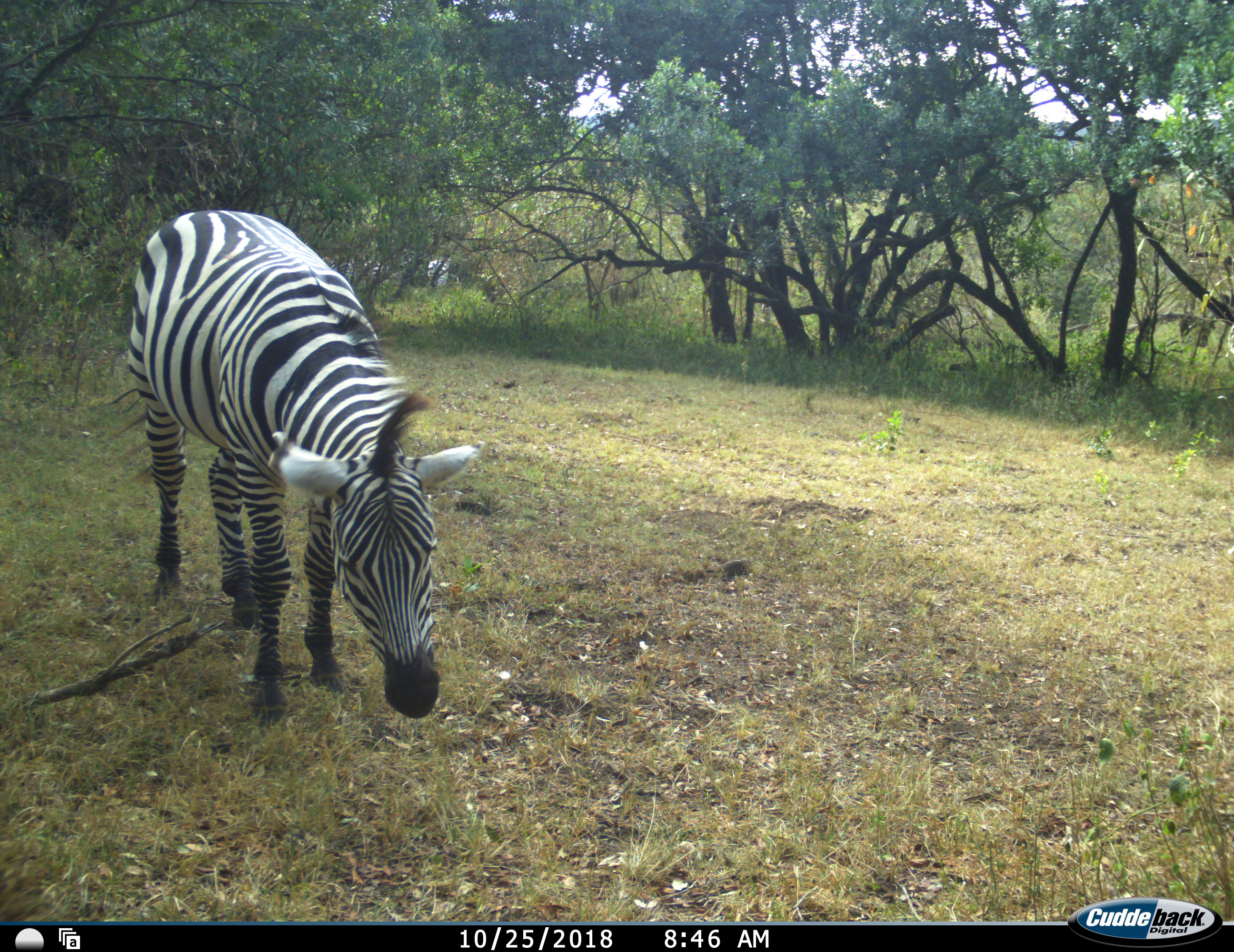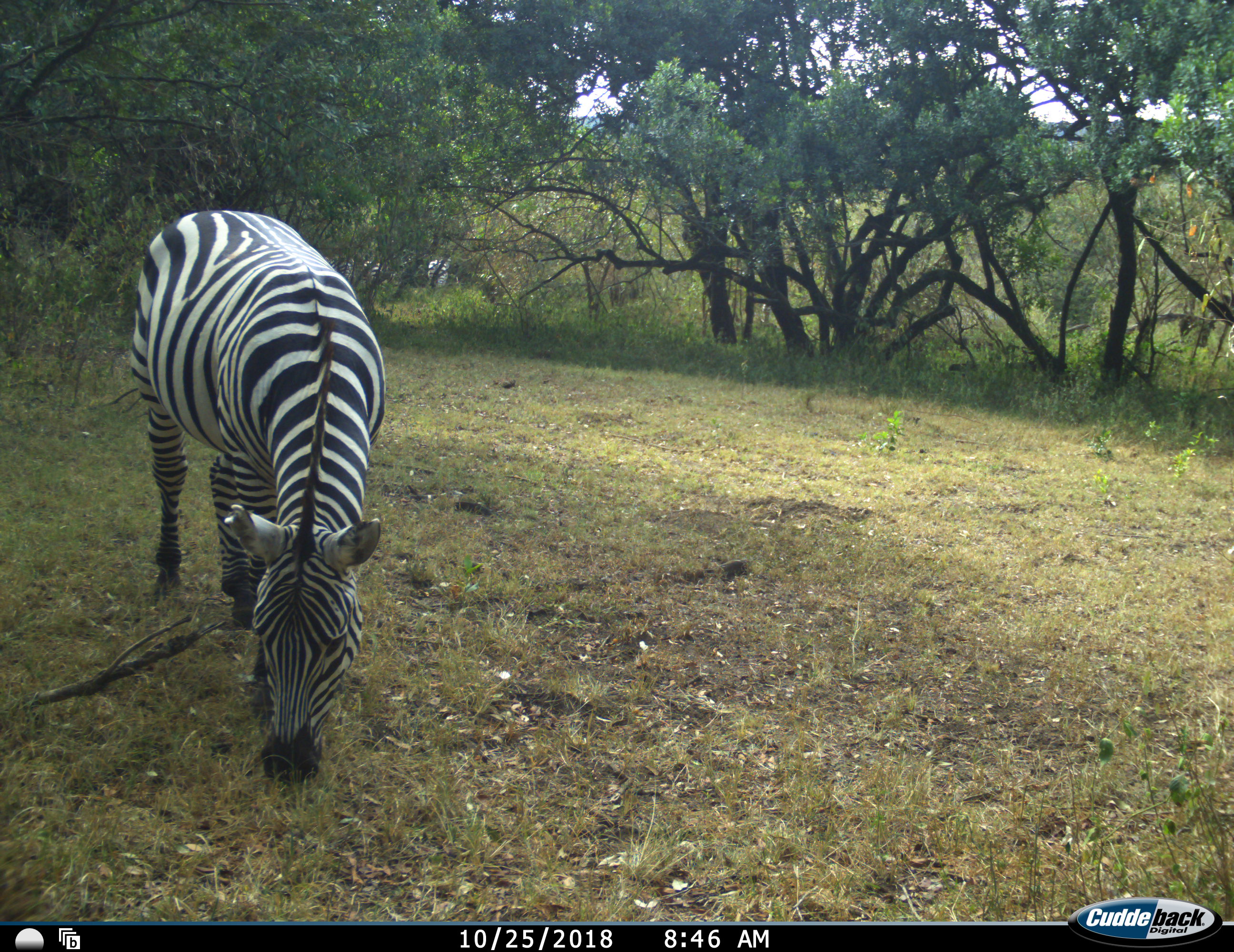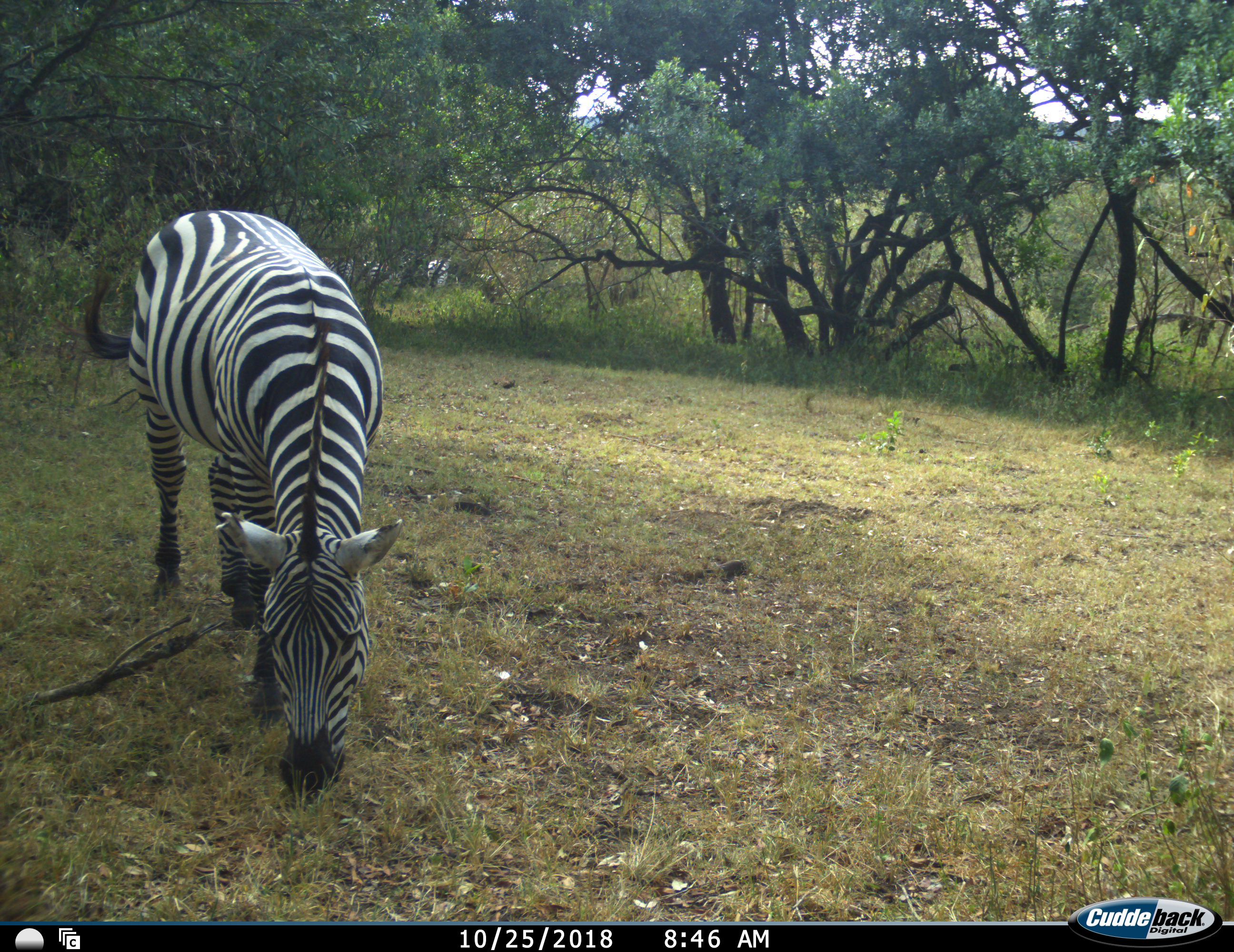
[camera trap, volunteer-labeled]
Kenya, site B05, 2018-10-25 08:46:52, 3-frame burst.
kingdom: Animalia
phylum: Chordata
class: Mammalia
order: Perissodactyla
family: Equidae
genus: Equus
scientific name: Equus quagga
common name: plains zebra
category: zebra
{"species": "zebra (plains zebra) (Equus quagga)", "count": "1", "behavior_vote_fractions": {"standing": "56%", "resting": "0%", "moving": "0%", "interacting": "0%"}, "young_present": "0%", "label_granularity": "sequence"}